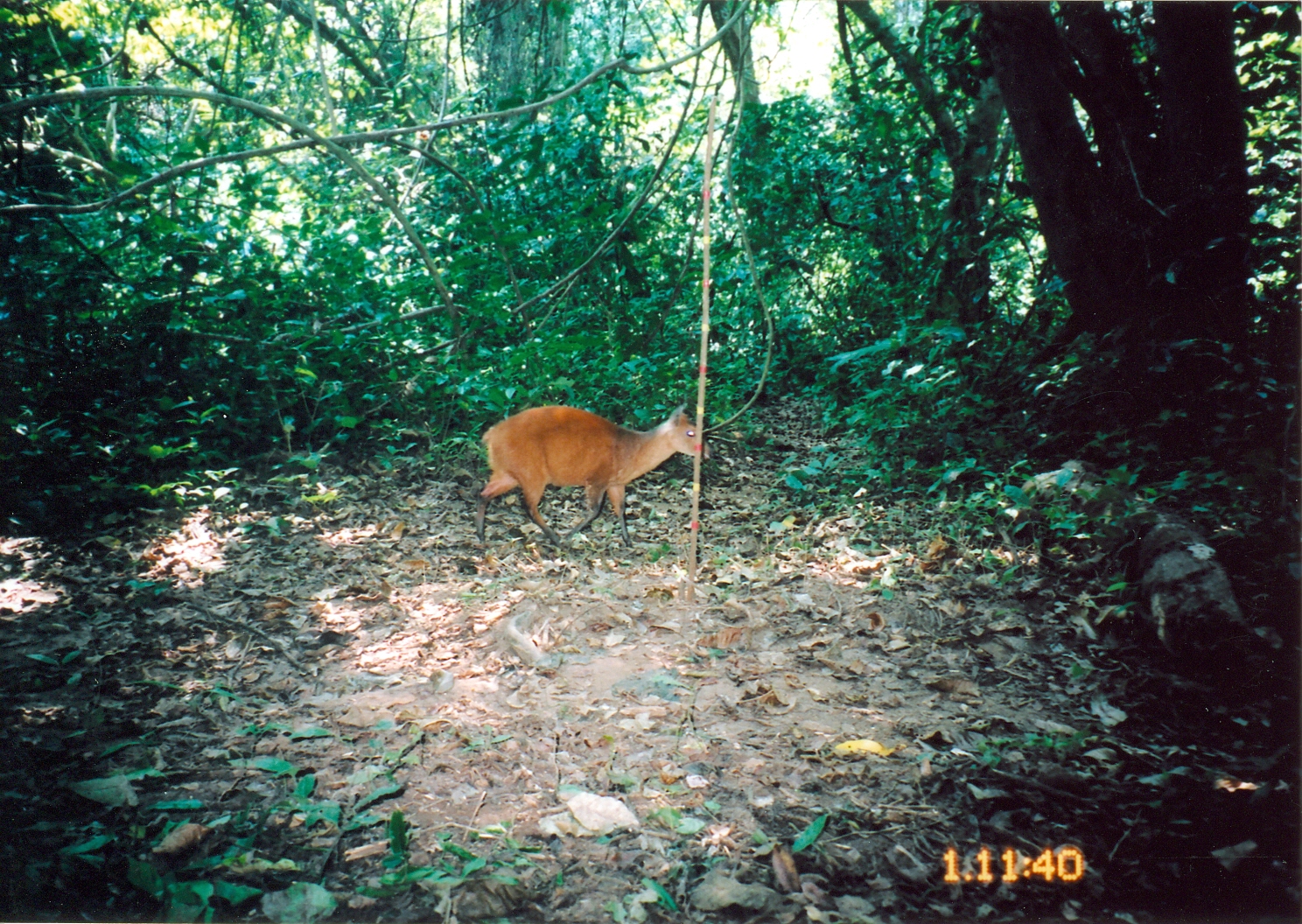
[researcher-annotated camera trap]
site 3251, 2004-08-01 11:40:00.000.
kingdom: Animalia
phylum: Chordata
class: Mammalia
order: Artiodactyla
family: Bovidae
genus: Cephalophus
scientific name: Cephalophus harveyi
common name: harvey's duiker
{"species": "Cephalophus harveyi (harvey's duiker)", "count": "1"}